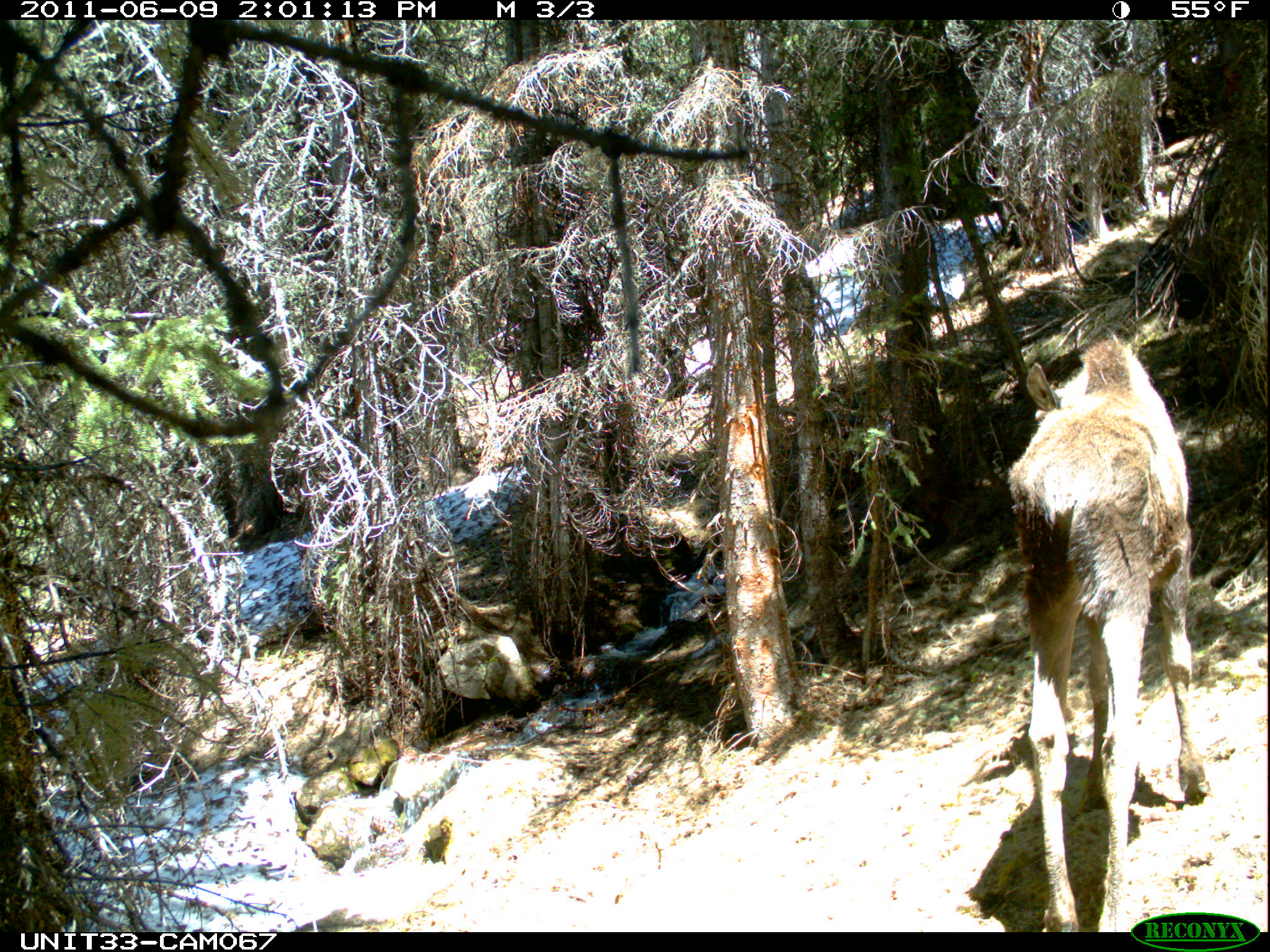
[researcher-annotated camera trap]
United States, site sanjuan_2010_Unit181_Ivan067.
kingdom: Animalia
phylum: Chordata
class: Mammalia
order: Artiodactyla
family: Cervidae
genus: Alces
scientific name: Alces alces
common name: moose